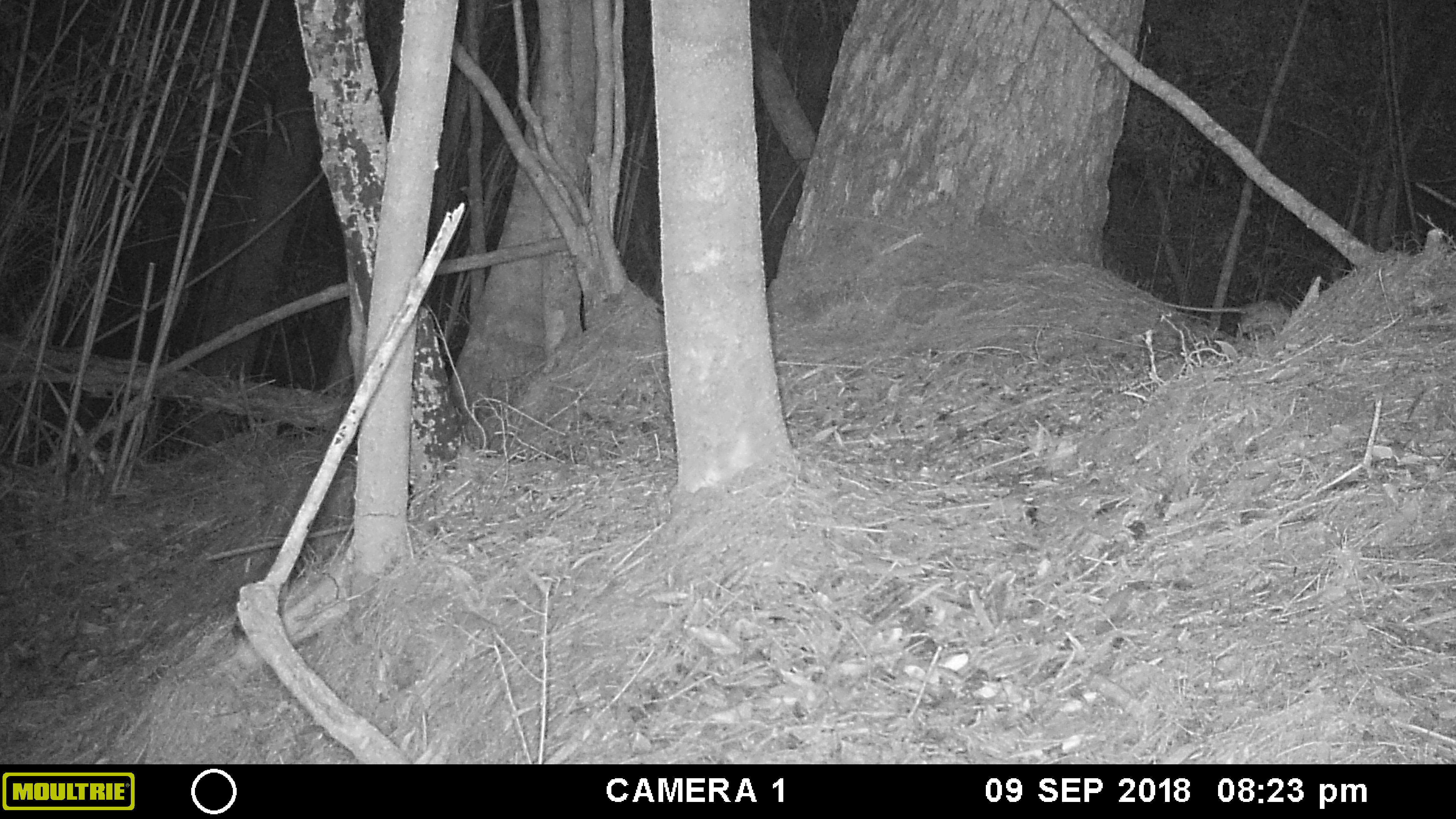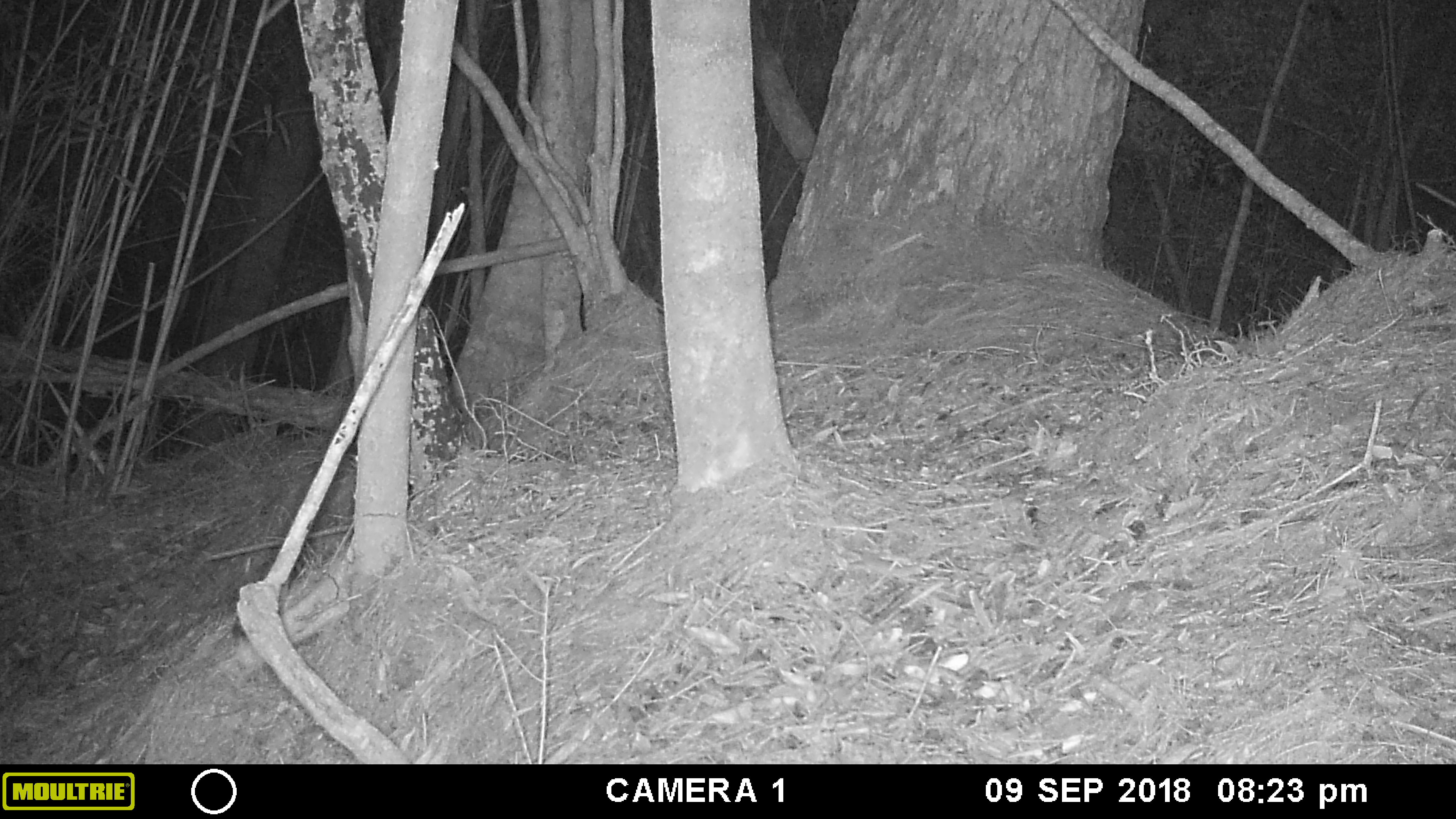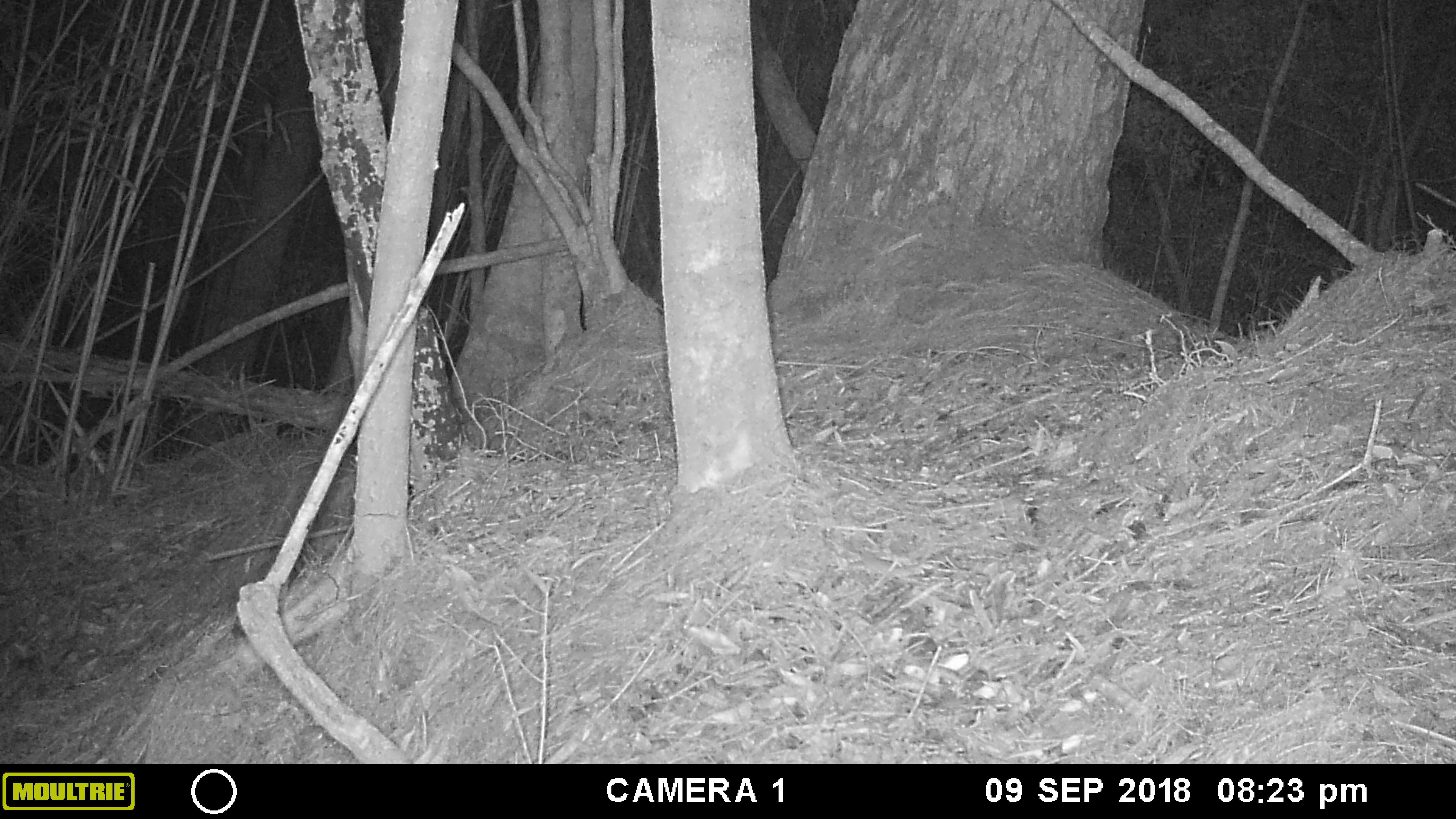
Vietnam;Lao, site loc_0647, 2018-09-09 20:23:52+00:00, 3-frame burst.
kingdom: Animalia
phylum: Chordata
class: Mammalia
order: Rodentia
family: Muridae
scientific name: Muridae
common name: old-world mice and rats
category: unidentified murid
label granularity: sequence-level